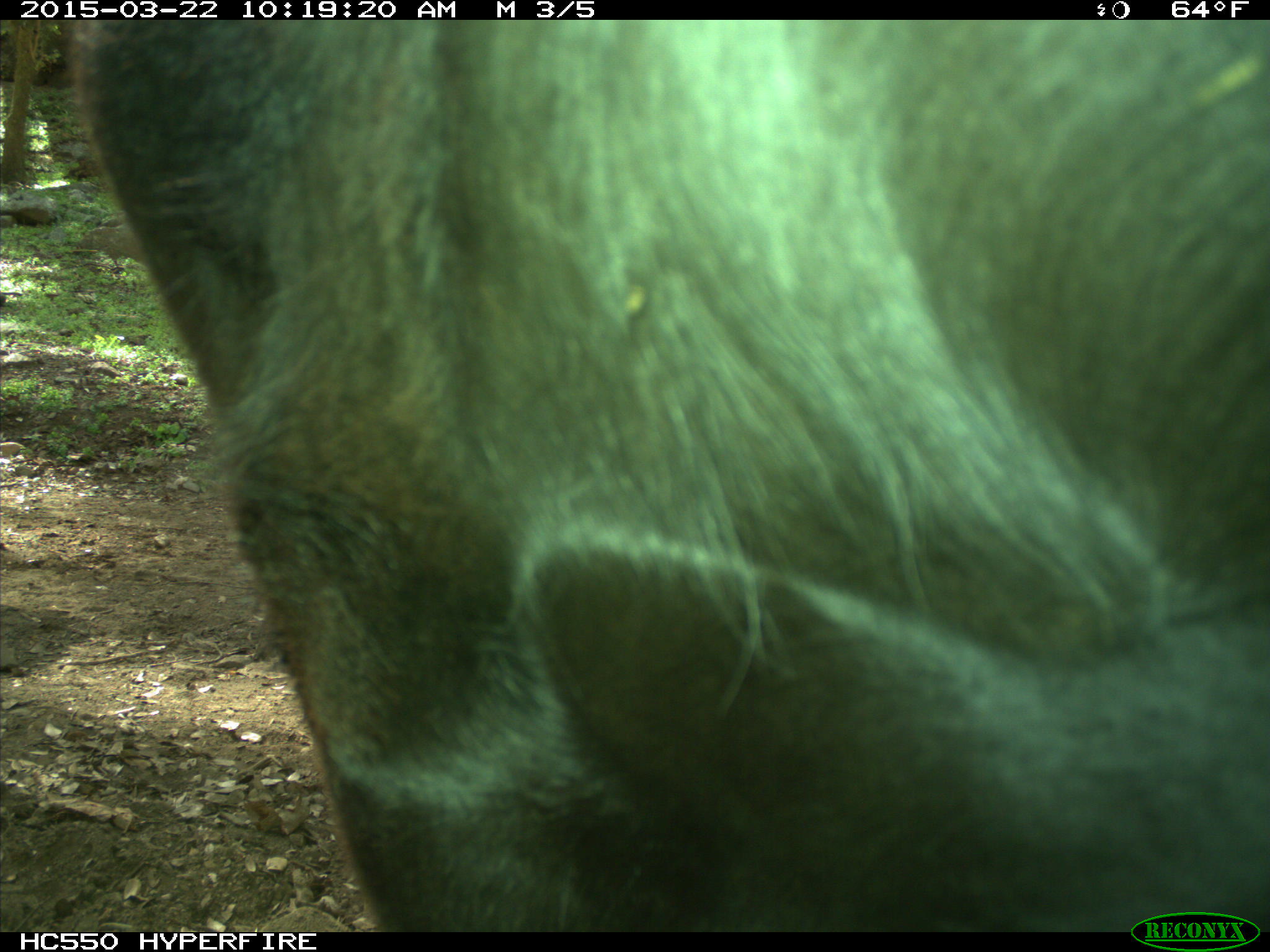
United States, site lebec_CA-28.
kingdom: Animalia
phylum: Chordata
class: Mammalia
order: Artiodactyla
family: Bovidae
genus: Bos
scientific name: Bos taurus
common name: domestic cow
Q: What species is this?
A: Bos taurus (domestic cow).